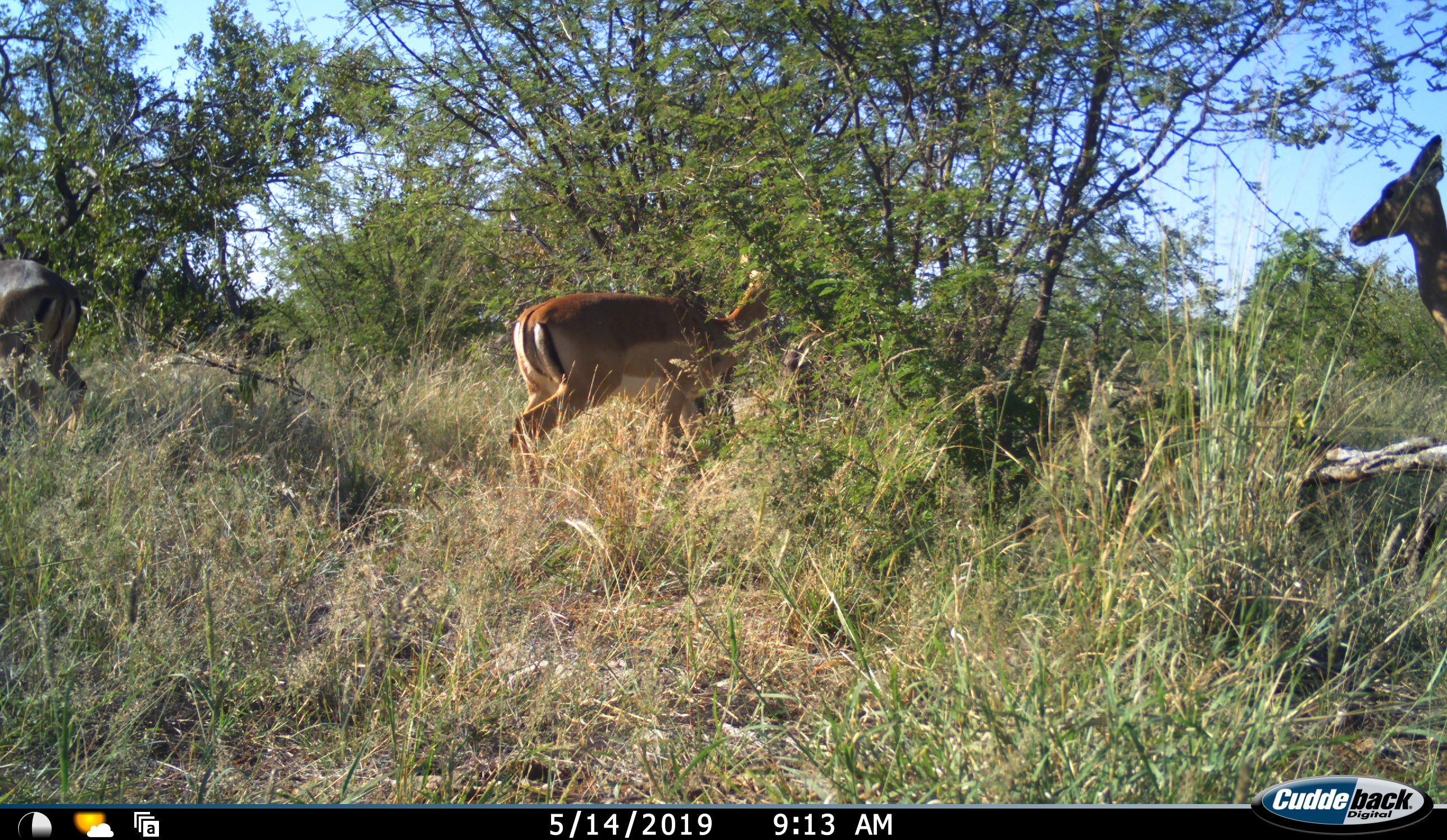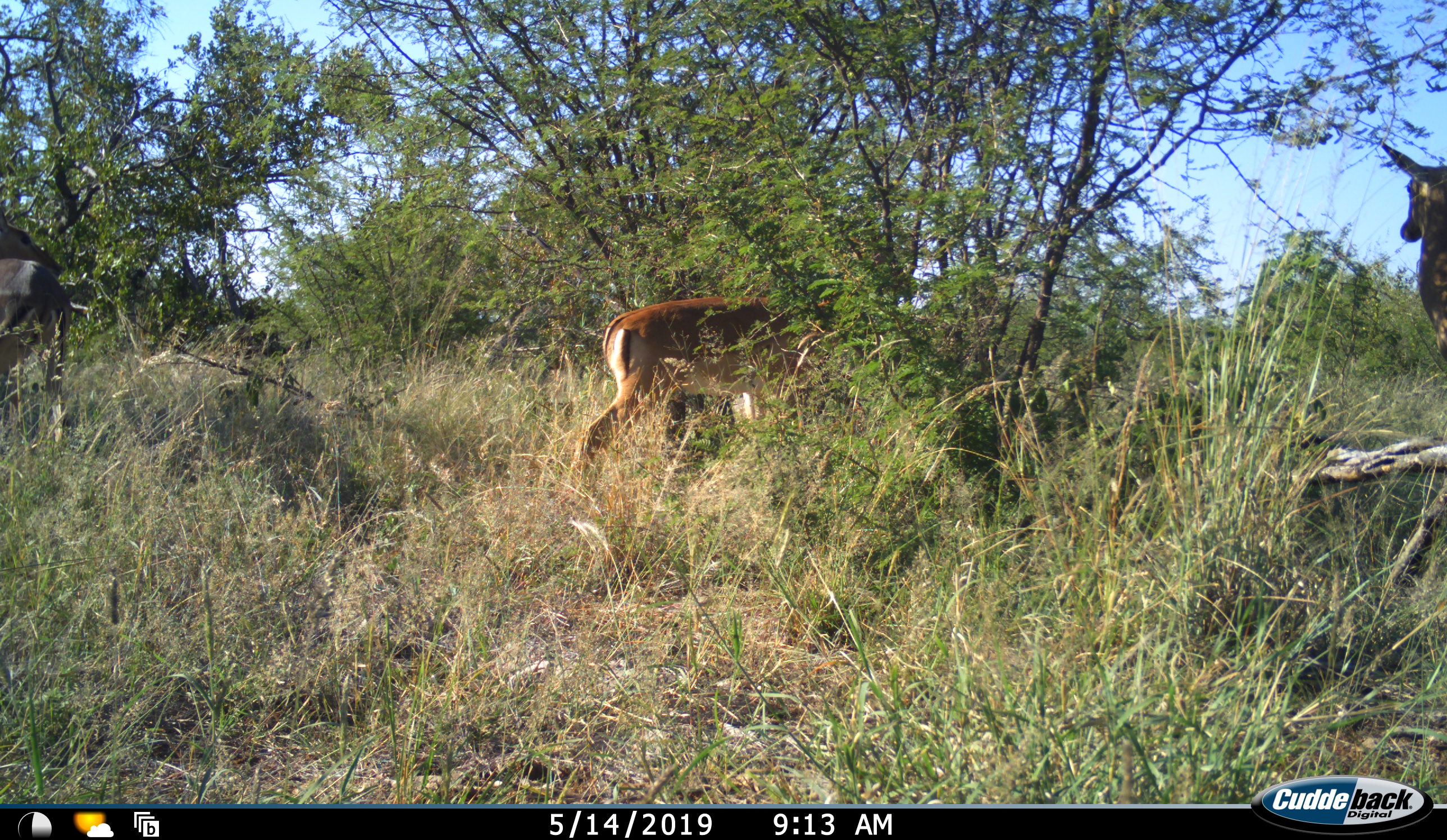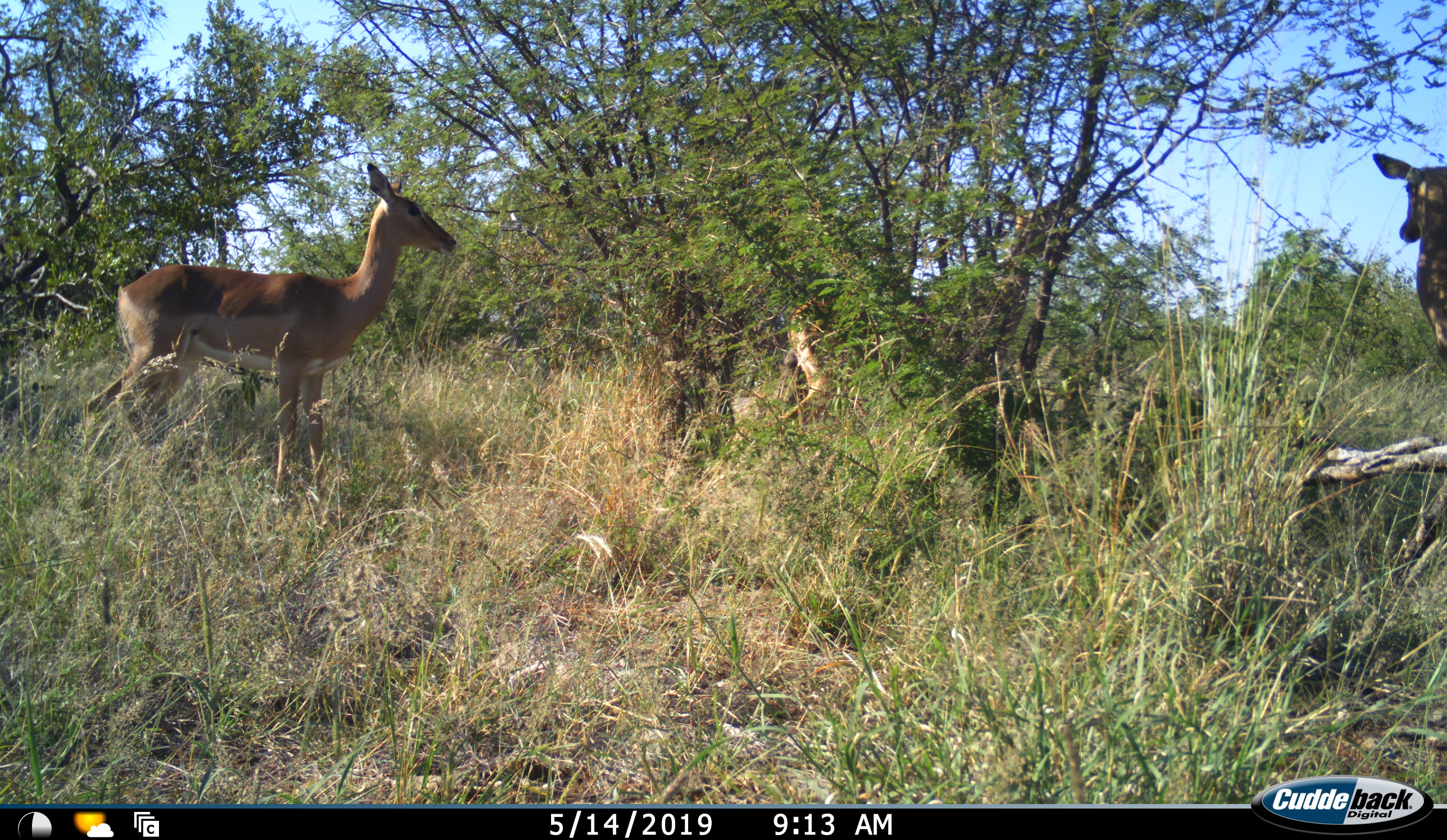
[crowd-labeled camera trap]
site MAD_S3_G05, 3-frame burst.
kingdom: Animalia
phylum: Chordata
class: Mammalia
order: Artiodactyla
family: Bovidae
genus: Aepyceros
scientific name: Aepyceros melampus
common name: impala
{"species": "impala (Aepyceros melampus)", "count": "3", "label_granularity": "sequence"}